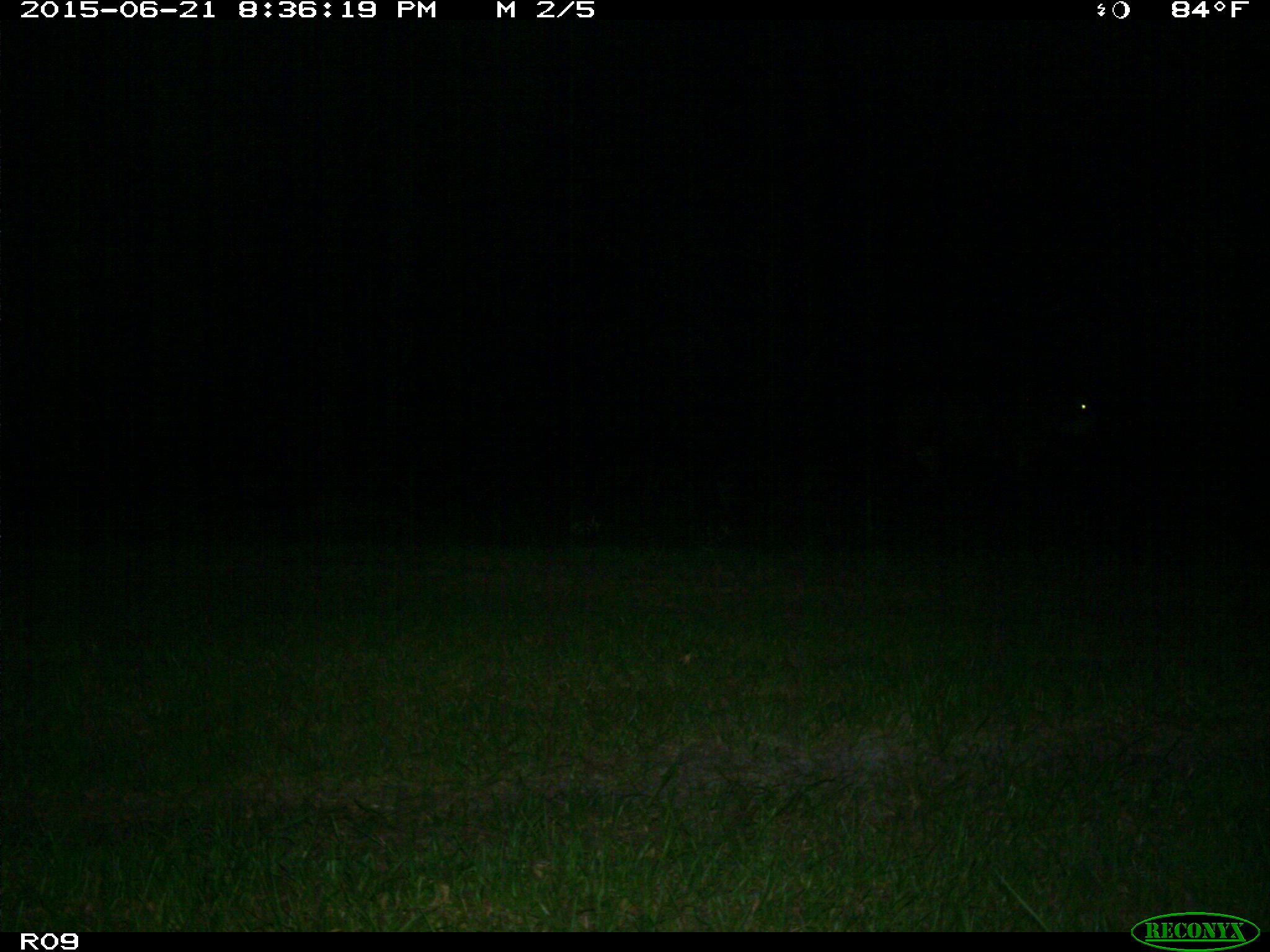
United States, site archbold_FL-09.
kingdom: Animalia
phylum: Chordata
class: Mammalia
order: Artiodactyla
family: Bovidae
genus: Bos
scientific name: Bos taurus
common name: domestic cow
Bos taurus (domestic cow).